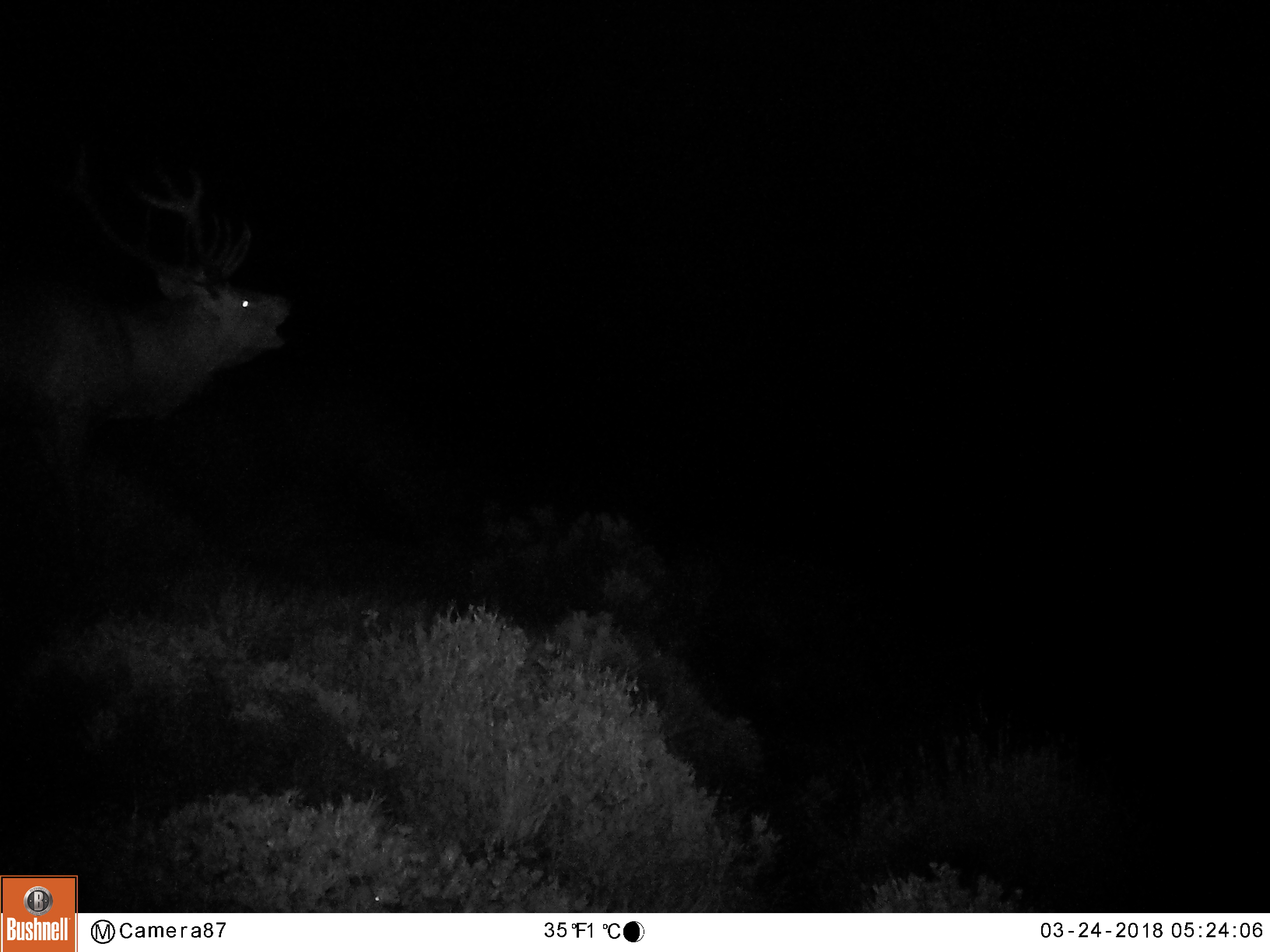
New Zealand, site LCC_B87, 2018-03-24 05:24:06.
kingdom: Animalia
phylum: Chordata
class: Mammalia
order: Artiodactyla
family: Cervidae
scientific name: Cervidae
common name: deer